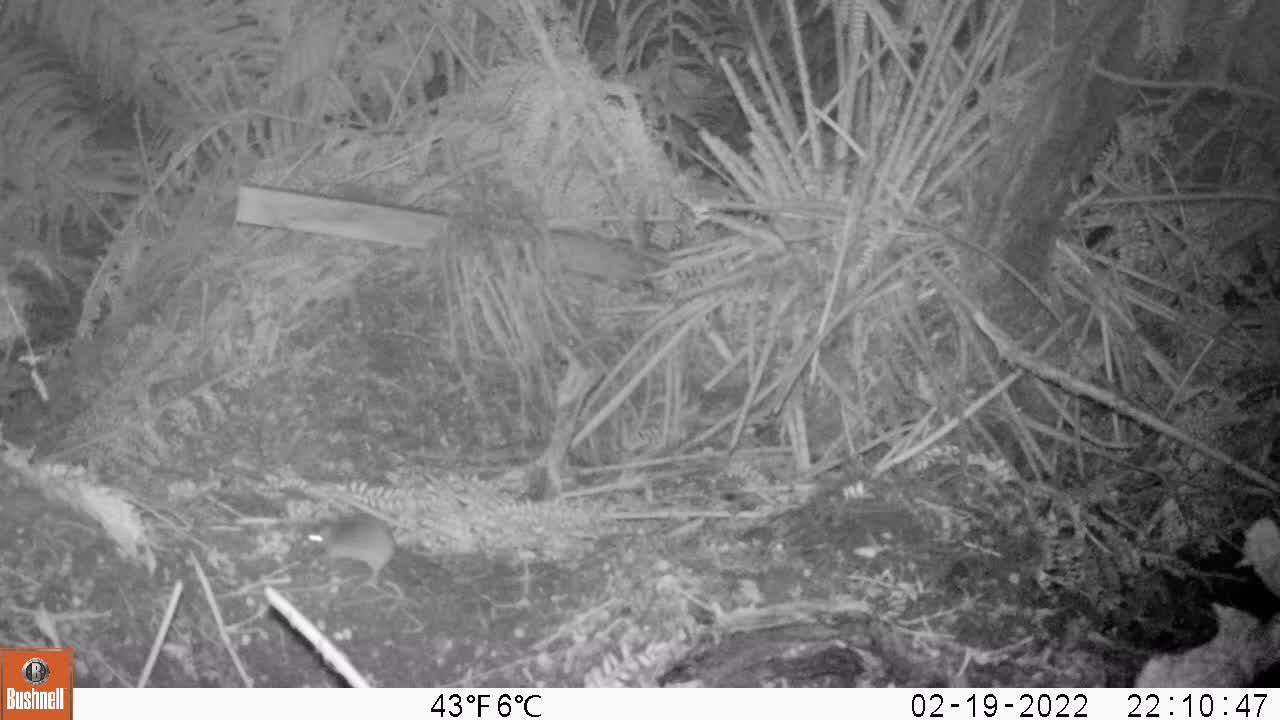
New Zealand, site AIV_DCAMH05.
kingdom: Animalia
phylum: Chordata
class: Mammalia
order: Rodentia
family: Muridae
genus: Mus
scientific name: Mus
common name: mouse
Mouse (Mus).